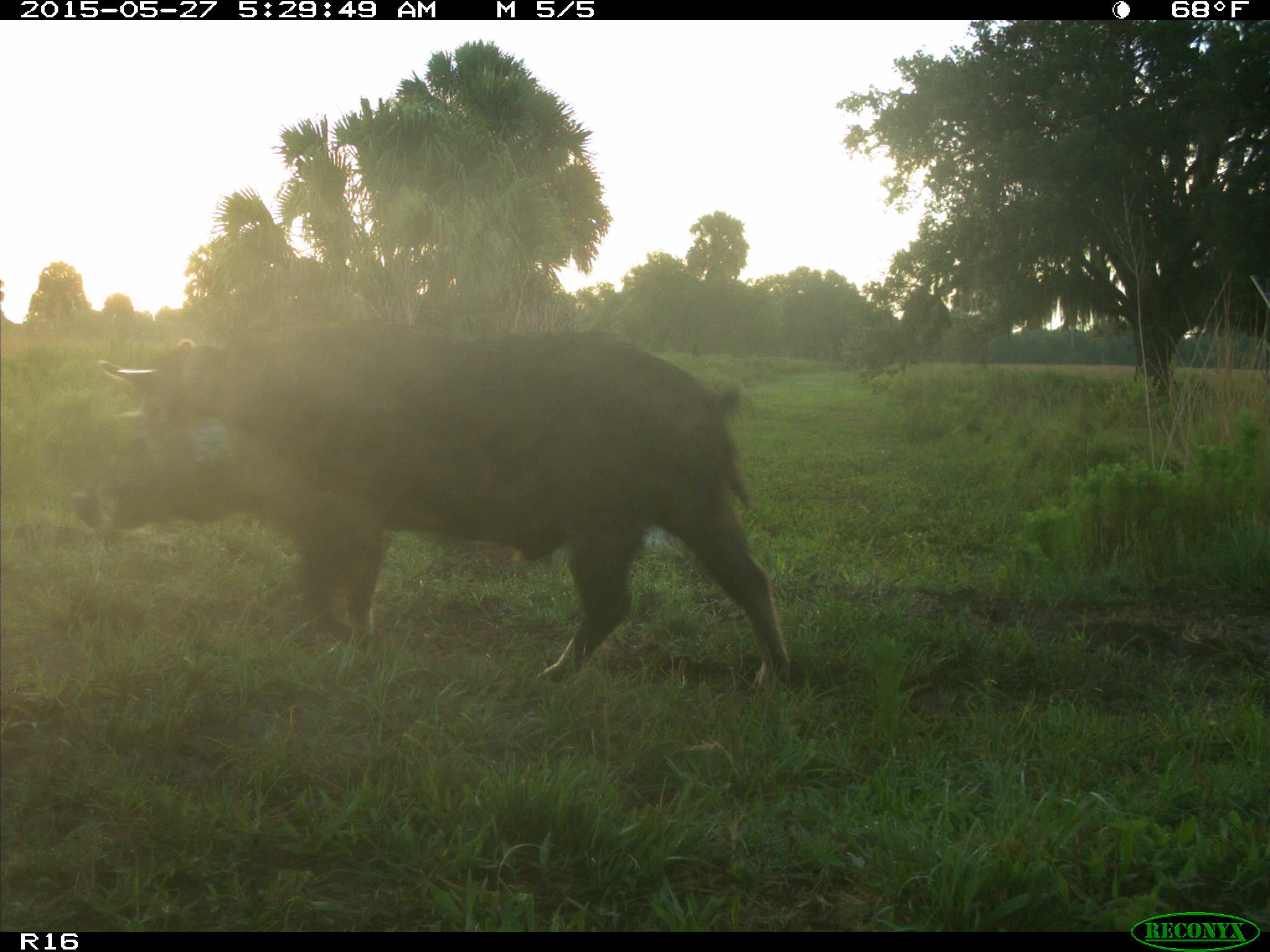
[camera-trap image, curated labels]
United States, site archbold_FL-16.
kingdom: Animalia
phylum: Chordata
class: Mammalia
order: Artiodactyla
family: Suidae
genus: Sus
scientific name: Sus scrofa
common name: wild boar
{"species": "Sus scrofa (wild boar)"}